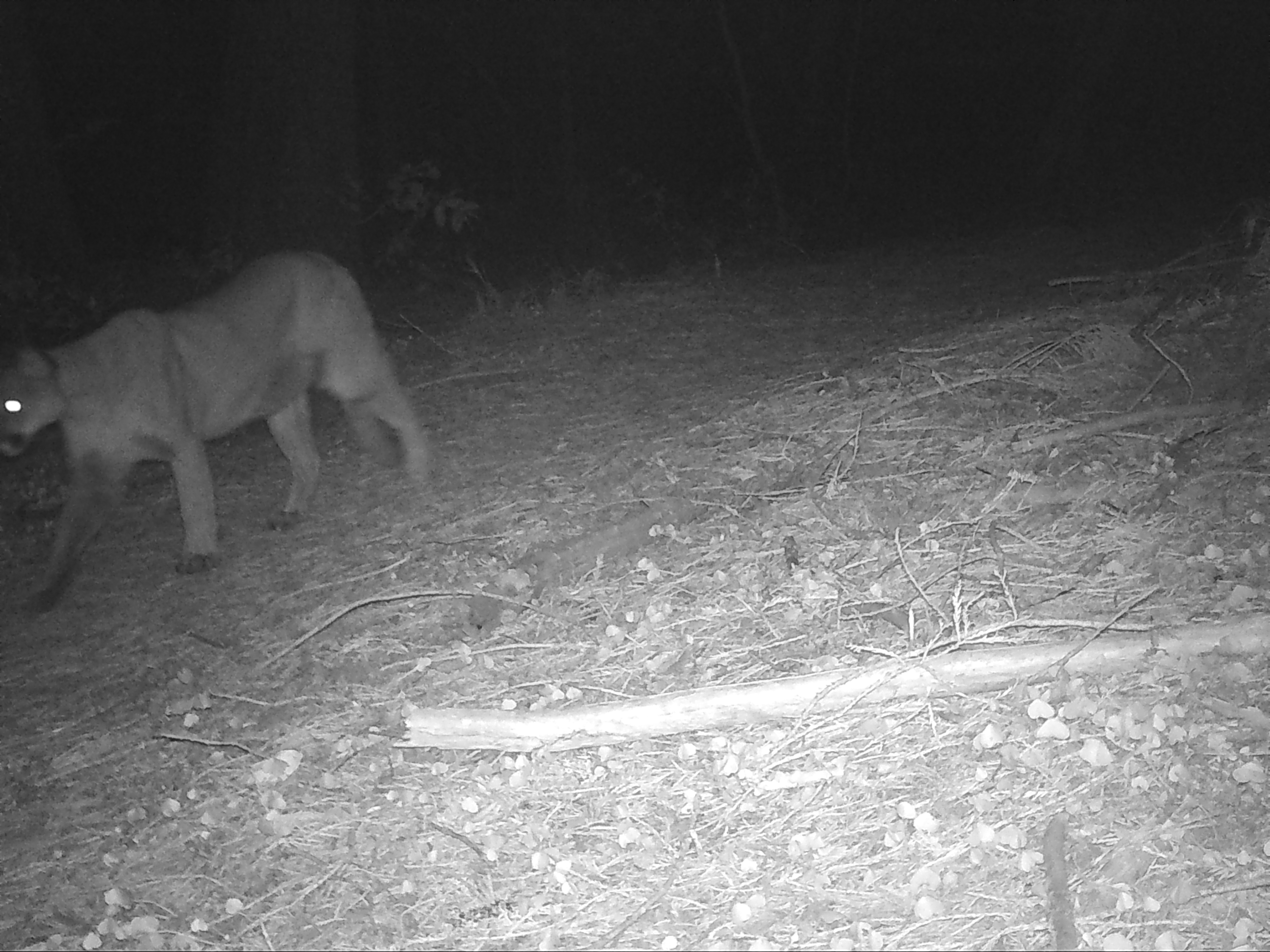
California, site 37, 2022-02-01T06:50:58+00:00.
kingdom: Animalia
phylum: Chordata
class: Mammalia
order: Carnivora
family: Felidae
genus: Puma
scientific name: Puma concolor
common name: puma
Puma (Puma concolor).